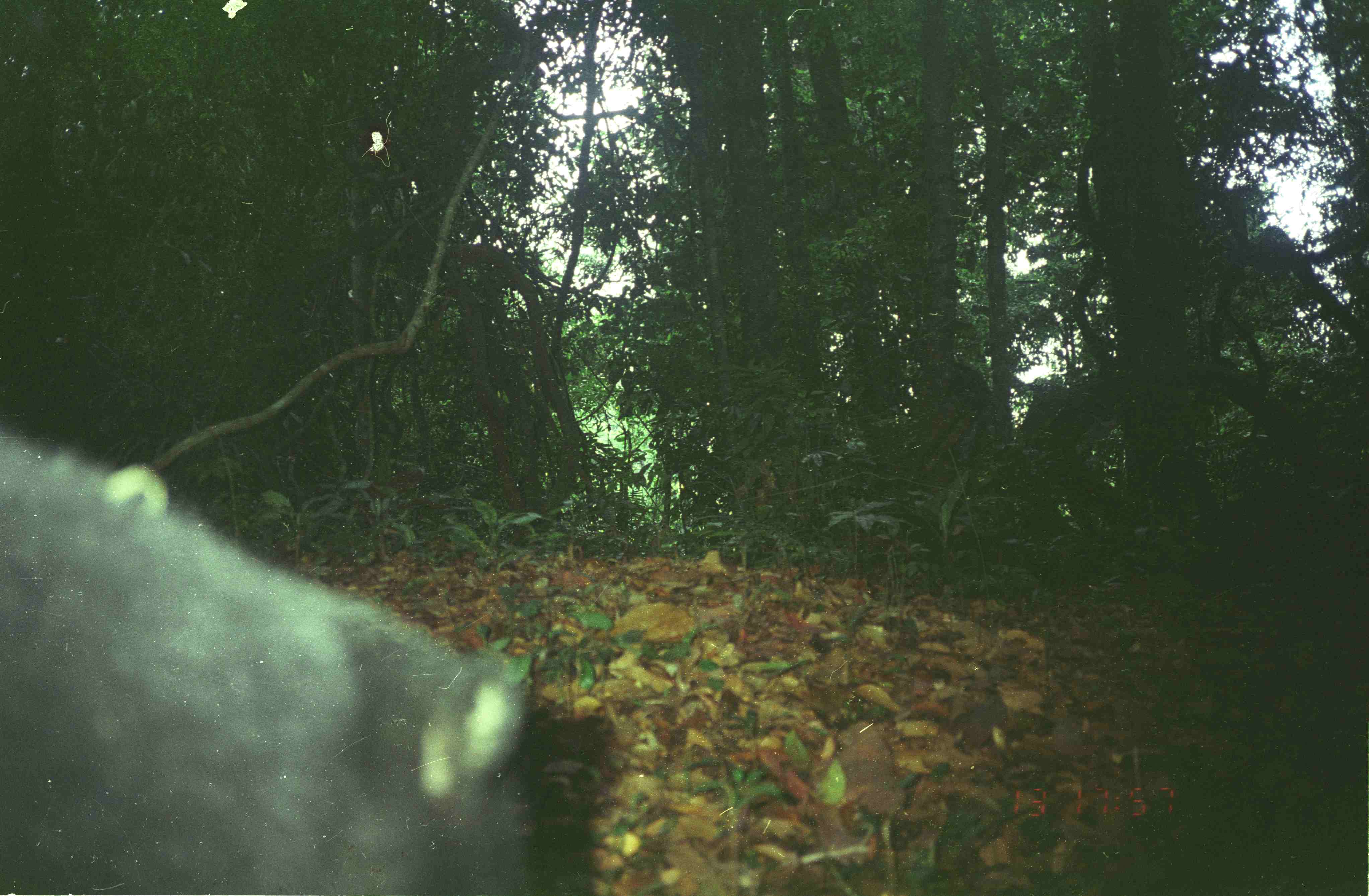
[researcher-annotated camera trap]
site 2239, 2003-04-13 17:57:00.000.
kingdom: Animalia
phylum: Chordata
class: Mammalia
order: Carnivora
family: Ursidae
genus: Helarctos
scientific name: Helarctos malayanus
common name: sun bear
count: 1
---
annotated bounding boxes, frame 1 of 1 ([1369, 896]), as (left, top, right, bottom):
helarctos malayanus: (1, 432, 627, 895)